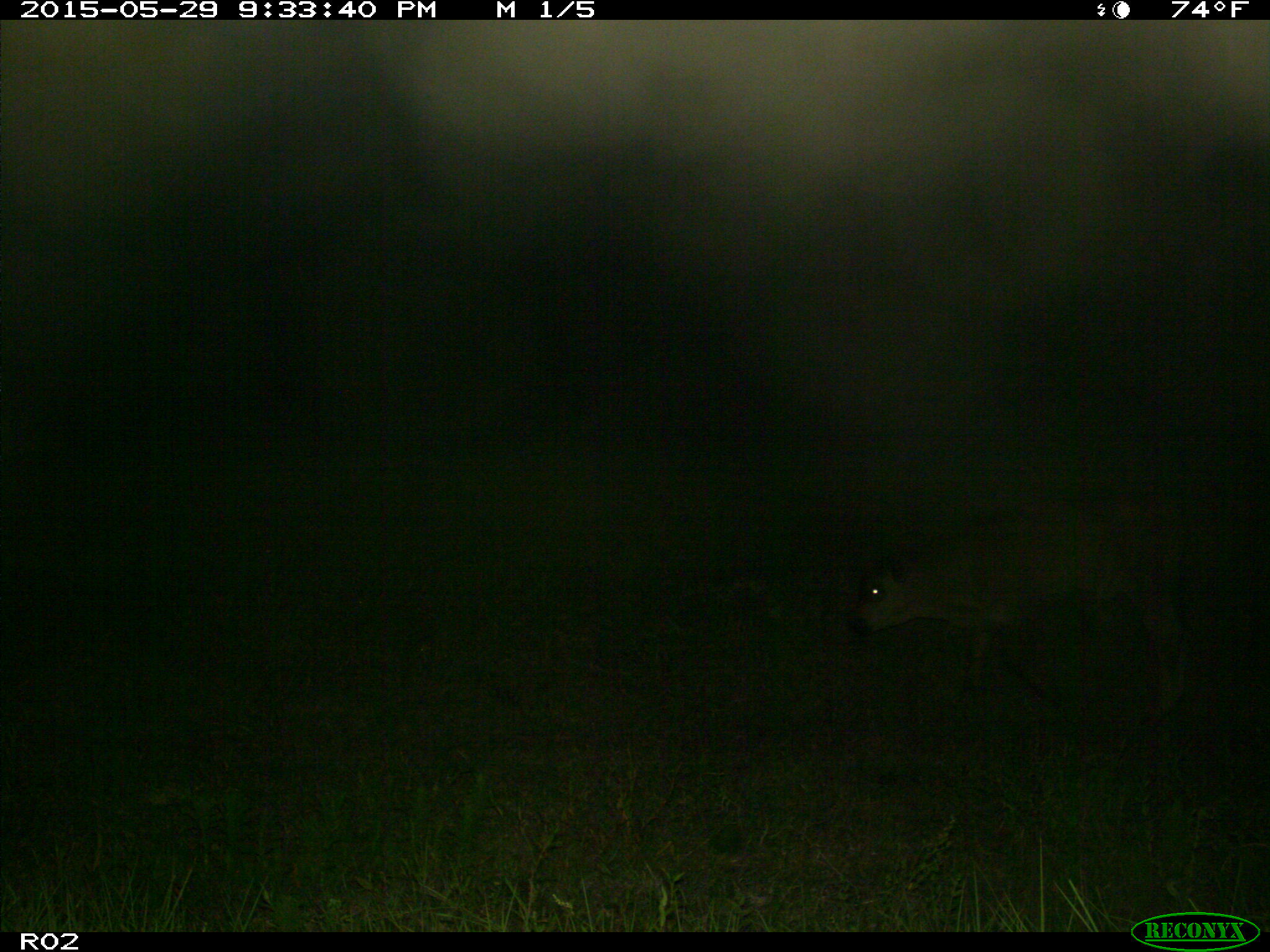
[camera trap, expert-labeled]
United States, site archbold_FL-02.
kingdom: Animalia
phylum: Chordata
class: Mammalia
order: Artiodactyla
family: Bovidae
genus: Bos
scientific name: Bos taurus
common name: domestic cow